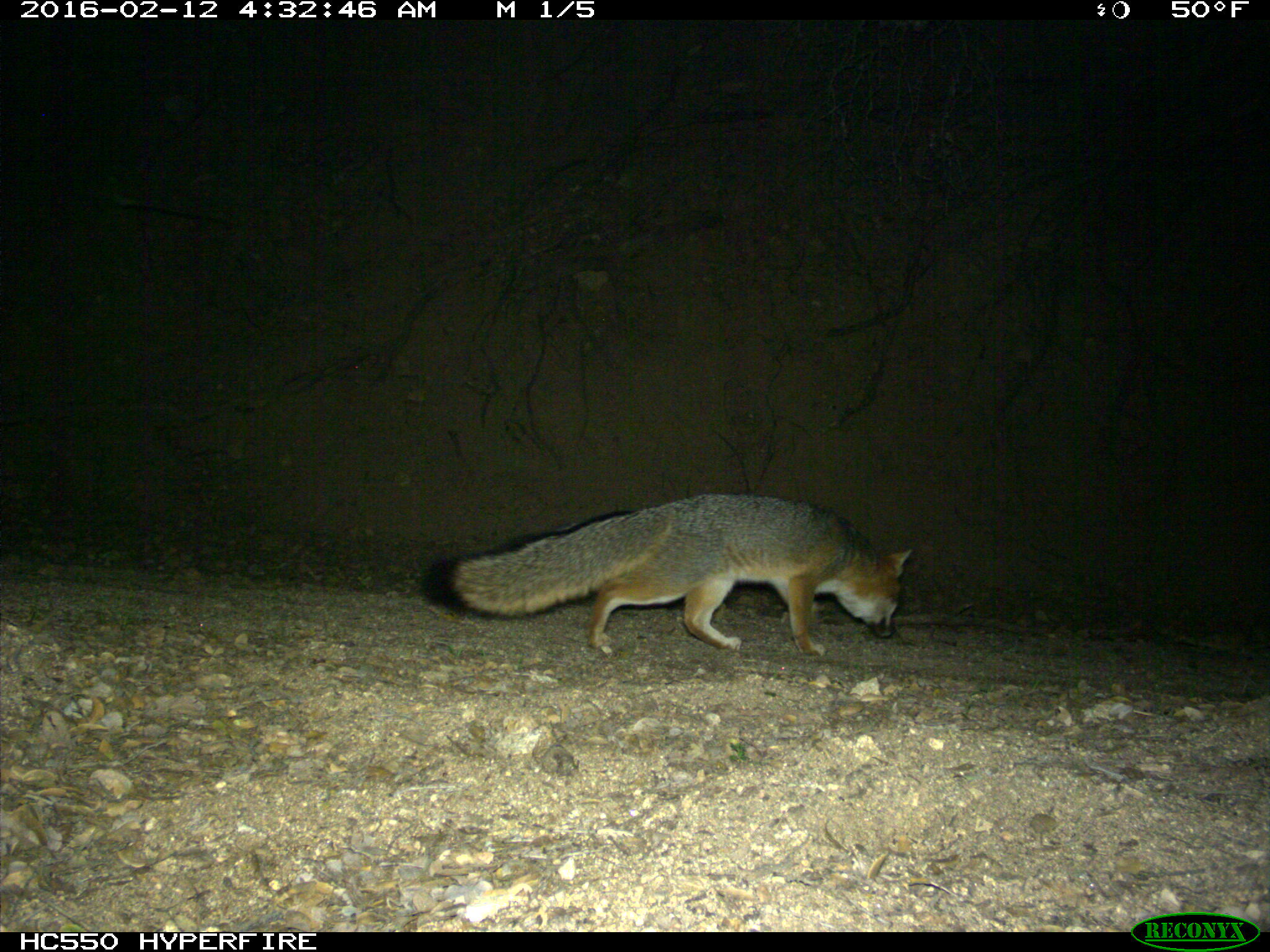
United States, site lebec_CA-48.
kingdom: Animalia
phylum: Chordata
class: Mammalia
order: Carnivora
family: Canidae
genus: Urocyon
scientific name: Urocyon cinereoargenteus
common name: gray fox